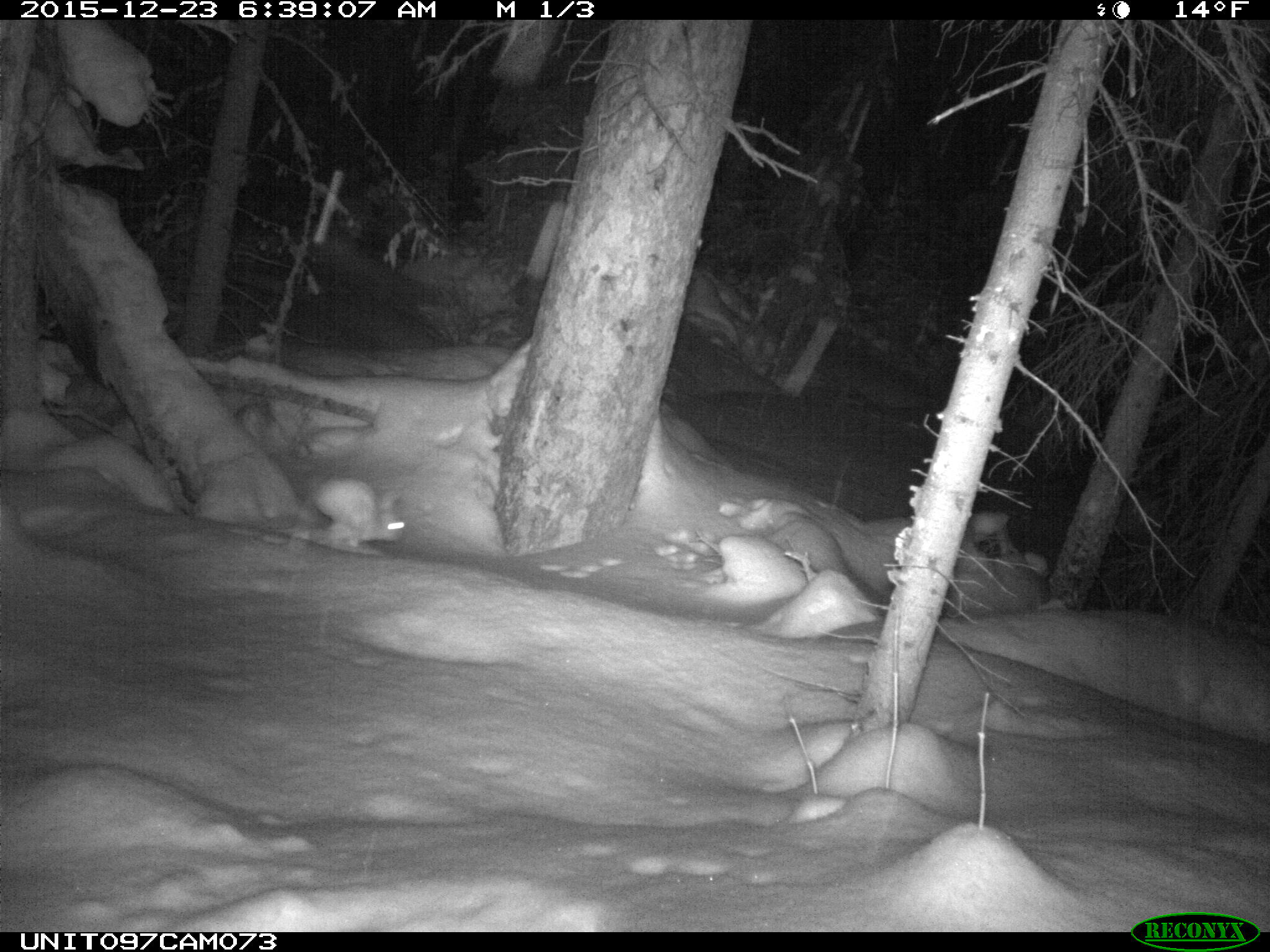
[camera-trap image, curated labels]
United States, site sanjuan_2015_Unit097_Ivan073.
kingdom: Animalia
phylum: Chordata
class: Mammalia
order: Lagomorpha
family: Leporidae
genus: Lepus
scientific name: Lepus americanus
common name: snowshoe hare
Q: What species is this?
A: Lepus americanus (snowshoe hare).